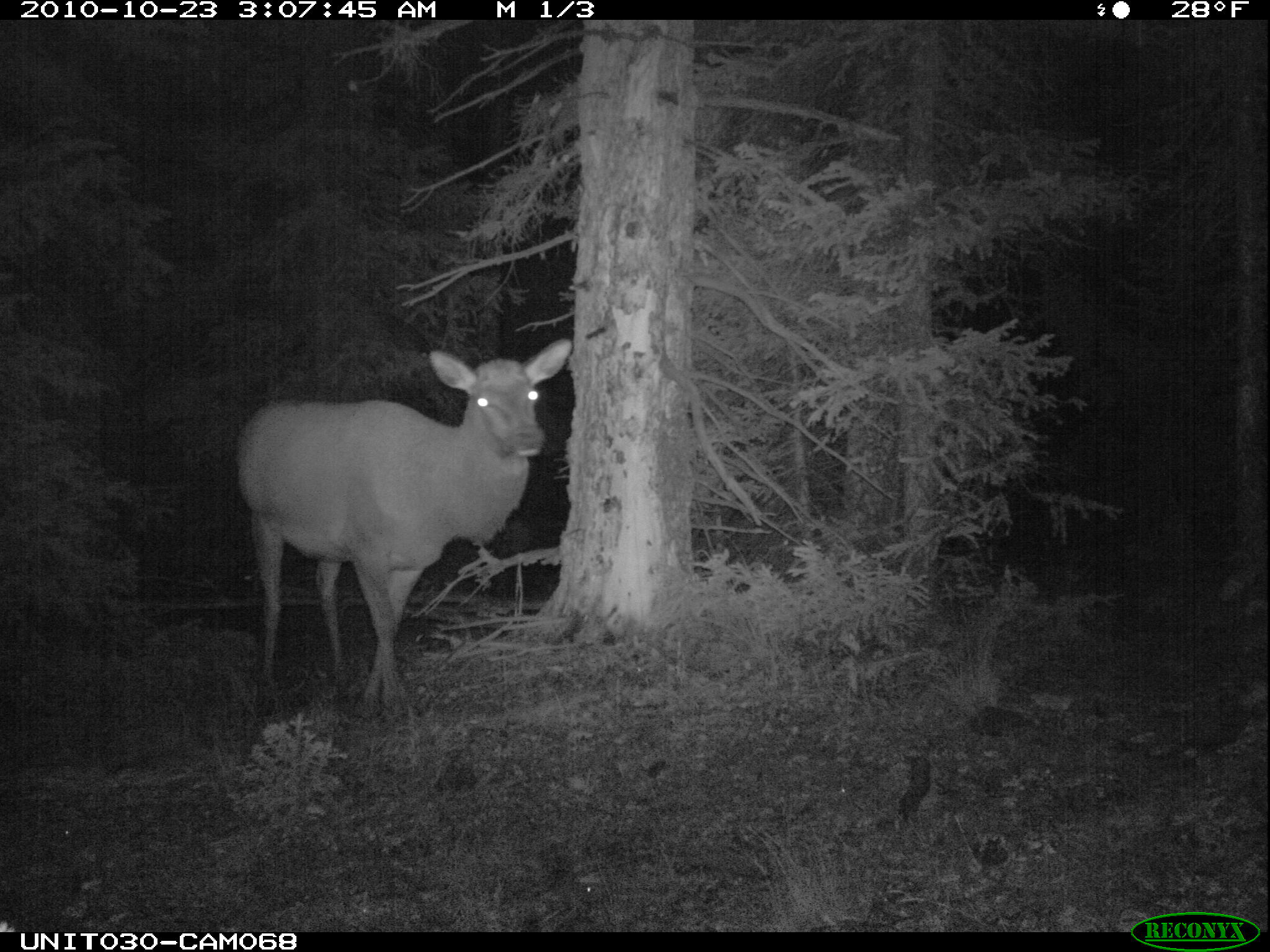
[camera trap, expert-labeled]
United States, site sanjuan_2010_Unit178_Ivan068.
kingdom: Animalia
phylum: Chordata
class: Mammalia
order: Artiodactyla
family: Cervidae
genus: Cervus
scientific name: Cervus elaphus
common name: red deer